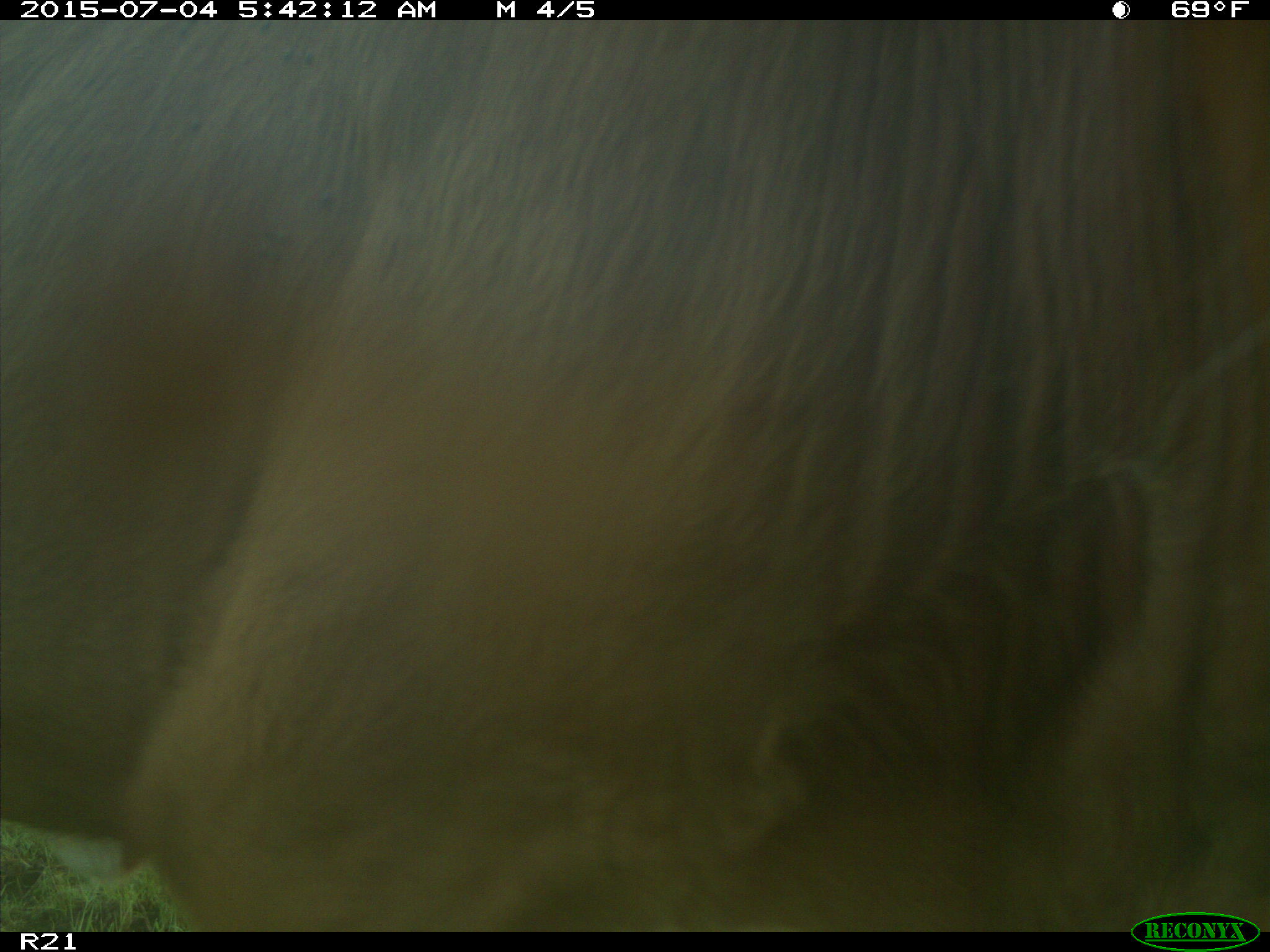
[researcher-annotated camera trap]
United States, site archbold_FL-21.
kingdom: Animalia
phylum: Chordata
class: Mammalia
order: Artiodactyla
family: Bovidae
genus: Bos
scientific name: Bos taurus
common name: domestic cow